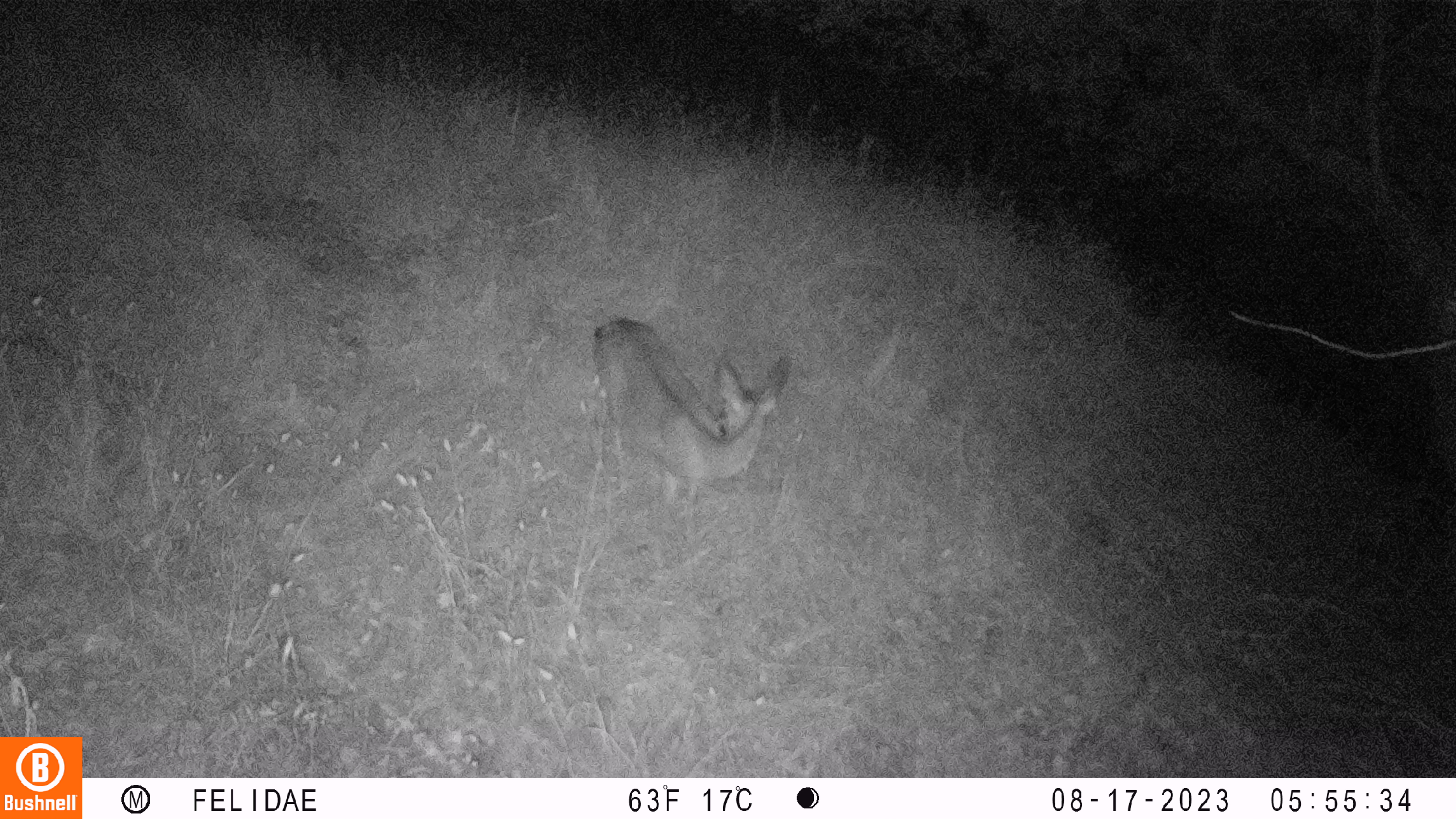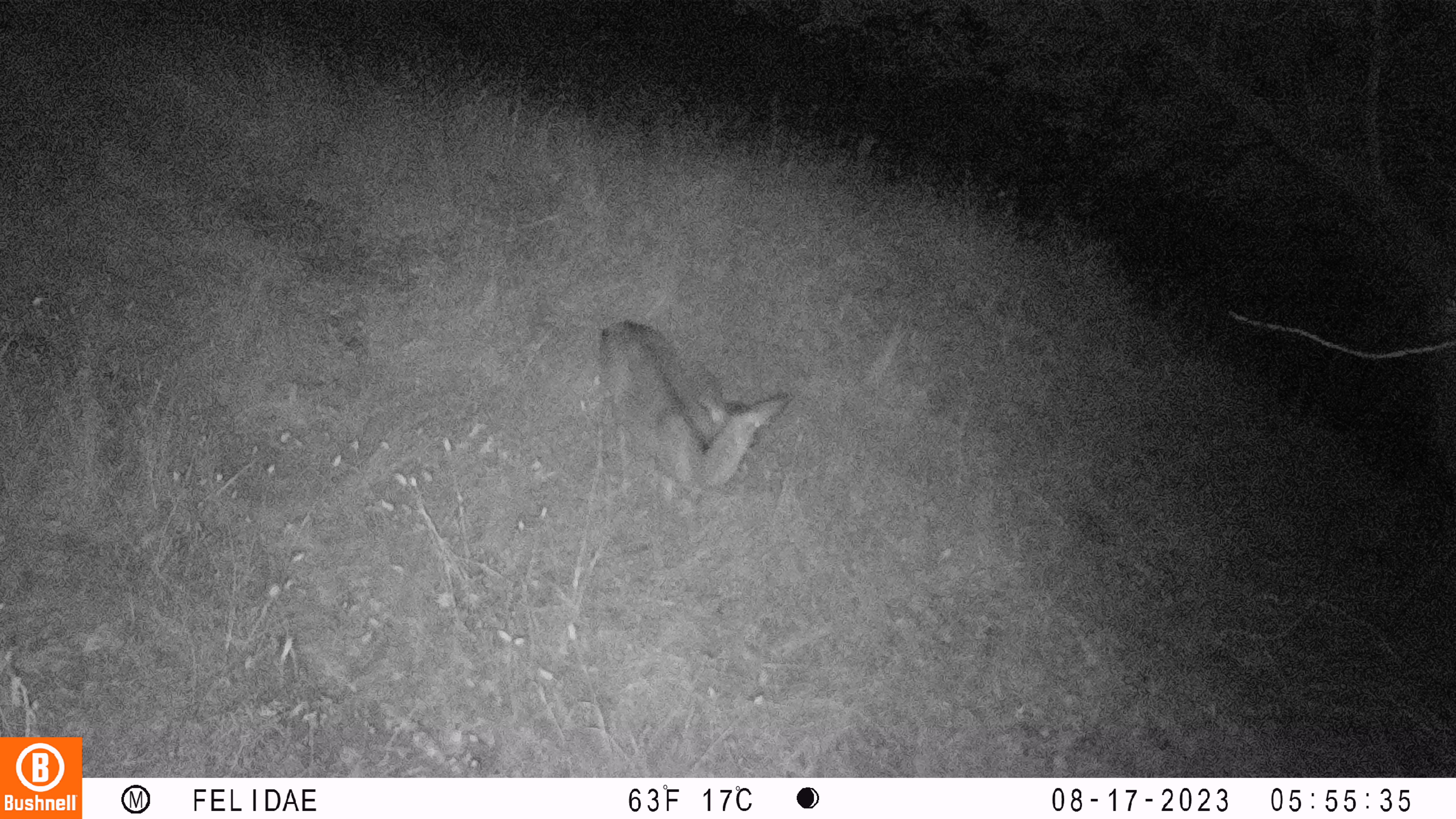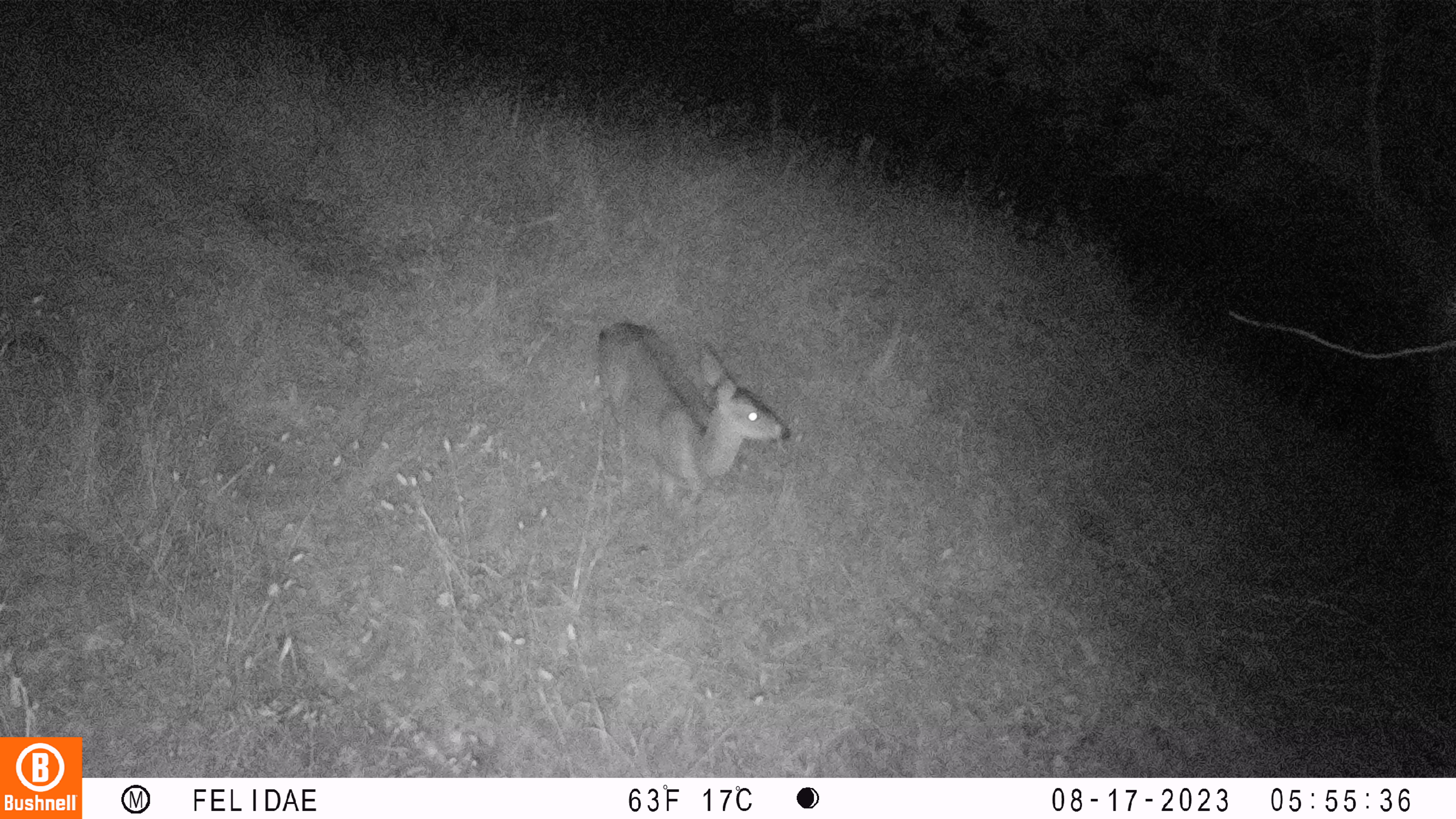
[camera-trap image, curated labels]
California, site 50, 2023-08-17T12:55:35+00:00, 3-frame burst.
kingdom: Animalia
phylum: Chordata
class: Mammalia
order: Artiodactyla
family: Cervidae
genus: Odocoileus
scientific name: Odocoileus hemionus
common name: mule deer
Mule deer (Odocoileus hemionus).